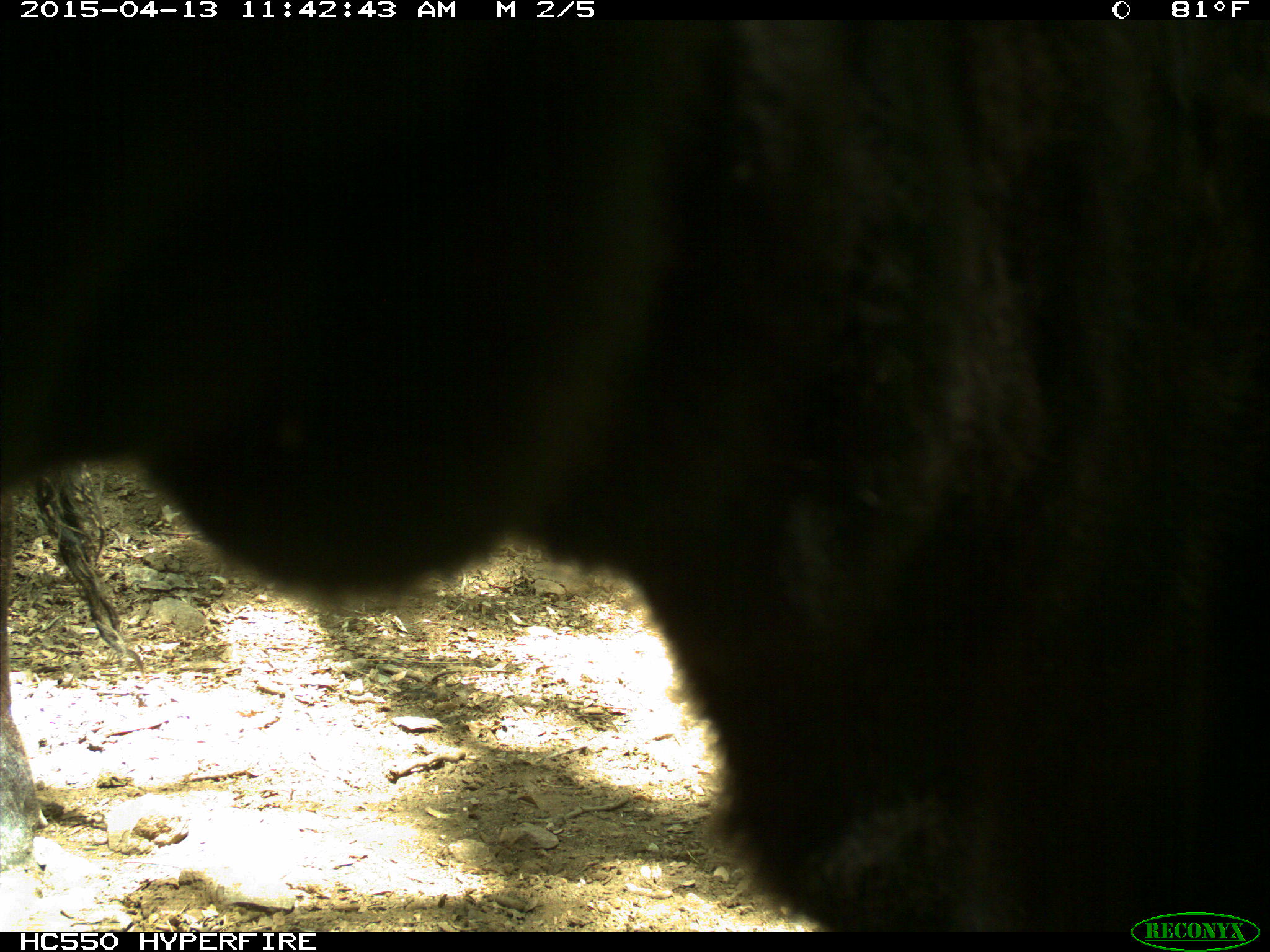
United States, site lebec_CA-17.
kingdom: Animalia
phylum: Chordata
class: Mammalia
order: Artiodactyla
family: Bovidae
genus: Bos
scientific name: Bos taurus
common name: domestic cow